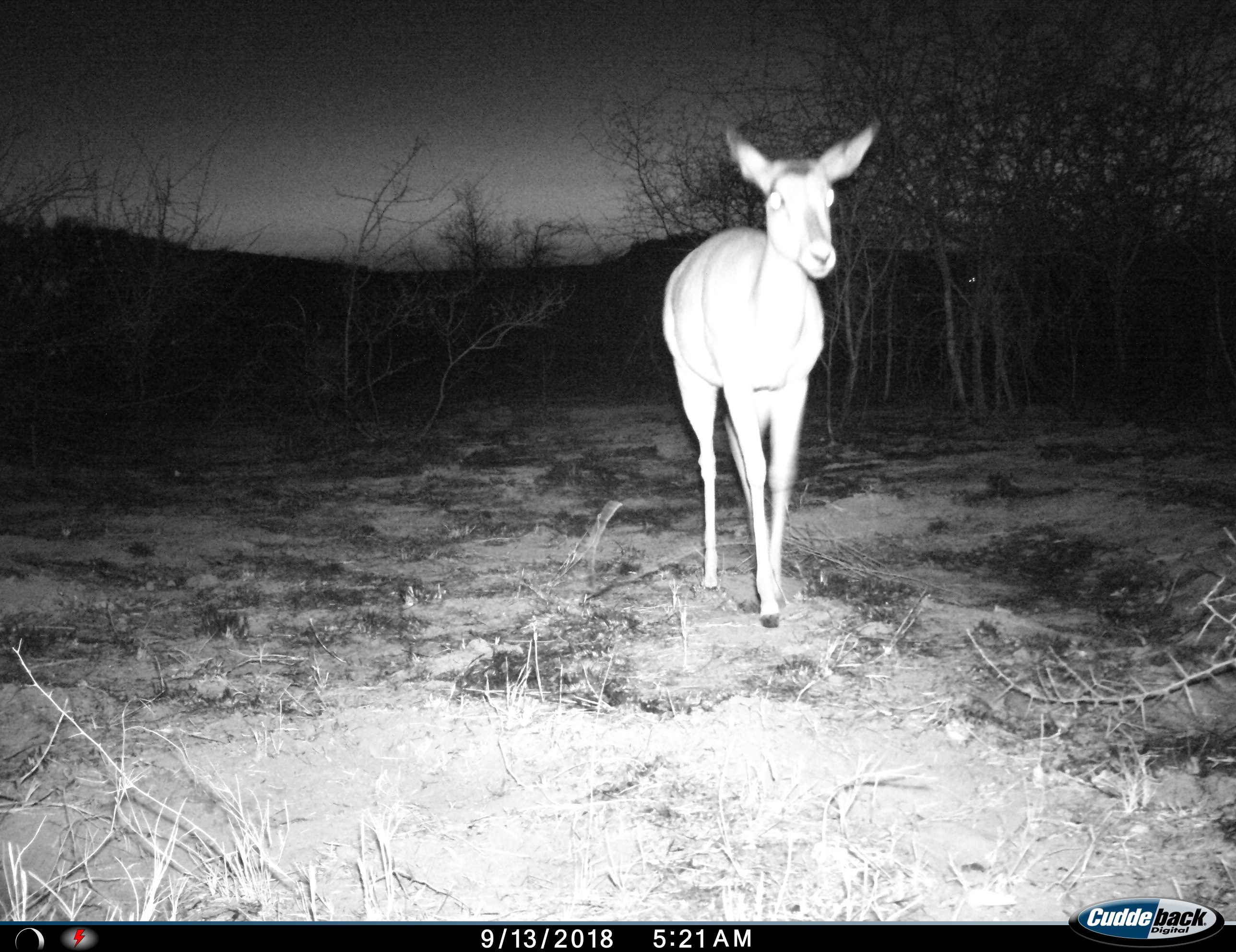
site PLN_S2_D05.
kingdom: Animalia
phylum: Chordata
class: Mammalia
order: Artiodactyla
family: Bovidae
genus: Aepyceros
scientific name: Aepyceros melampus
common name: impala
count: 1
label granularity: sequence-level